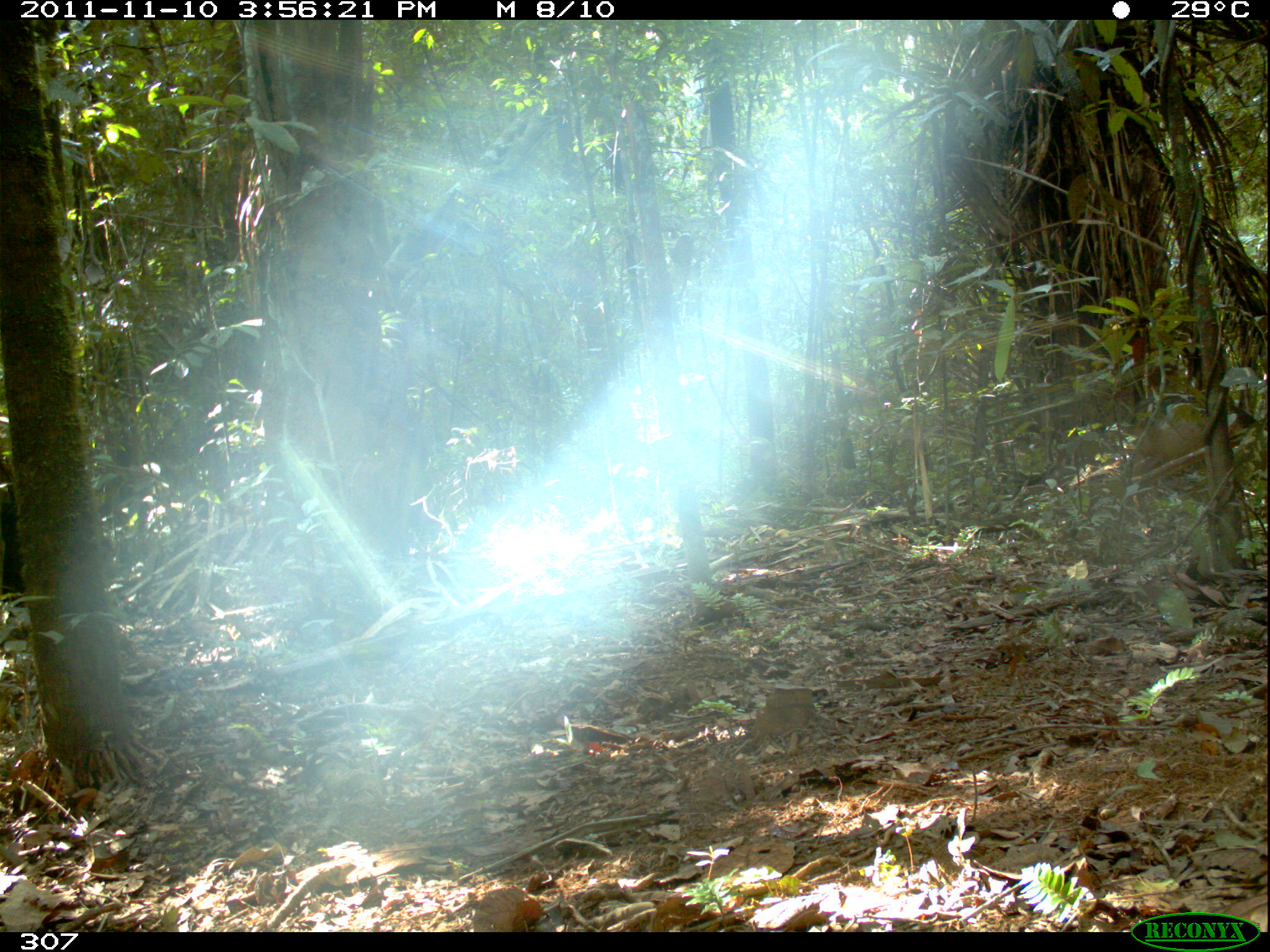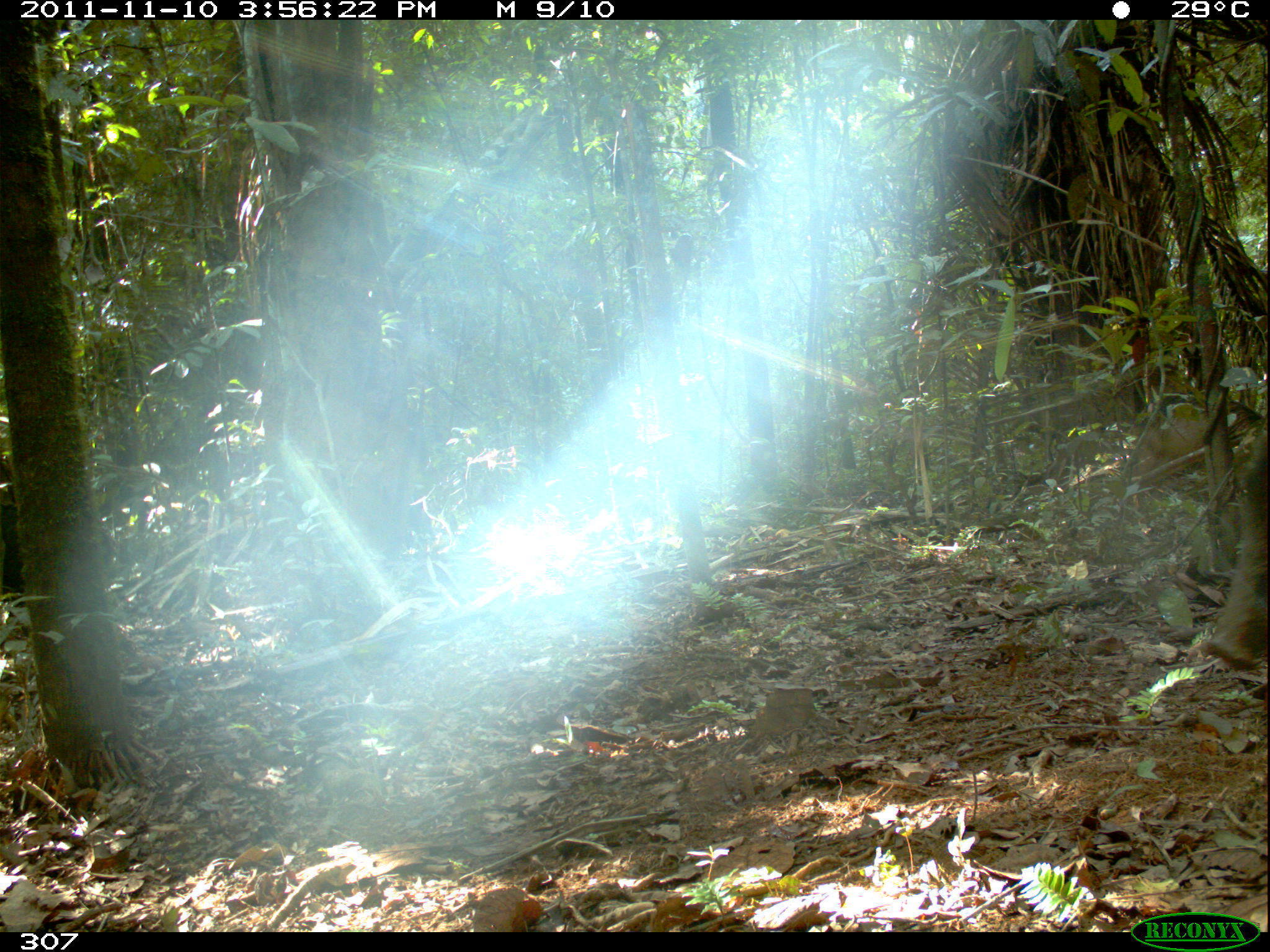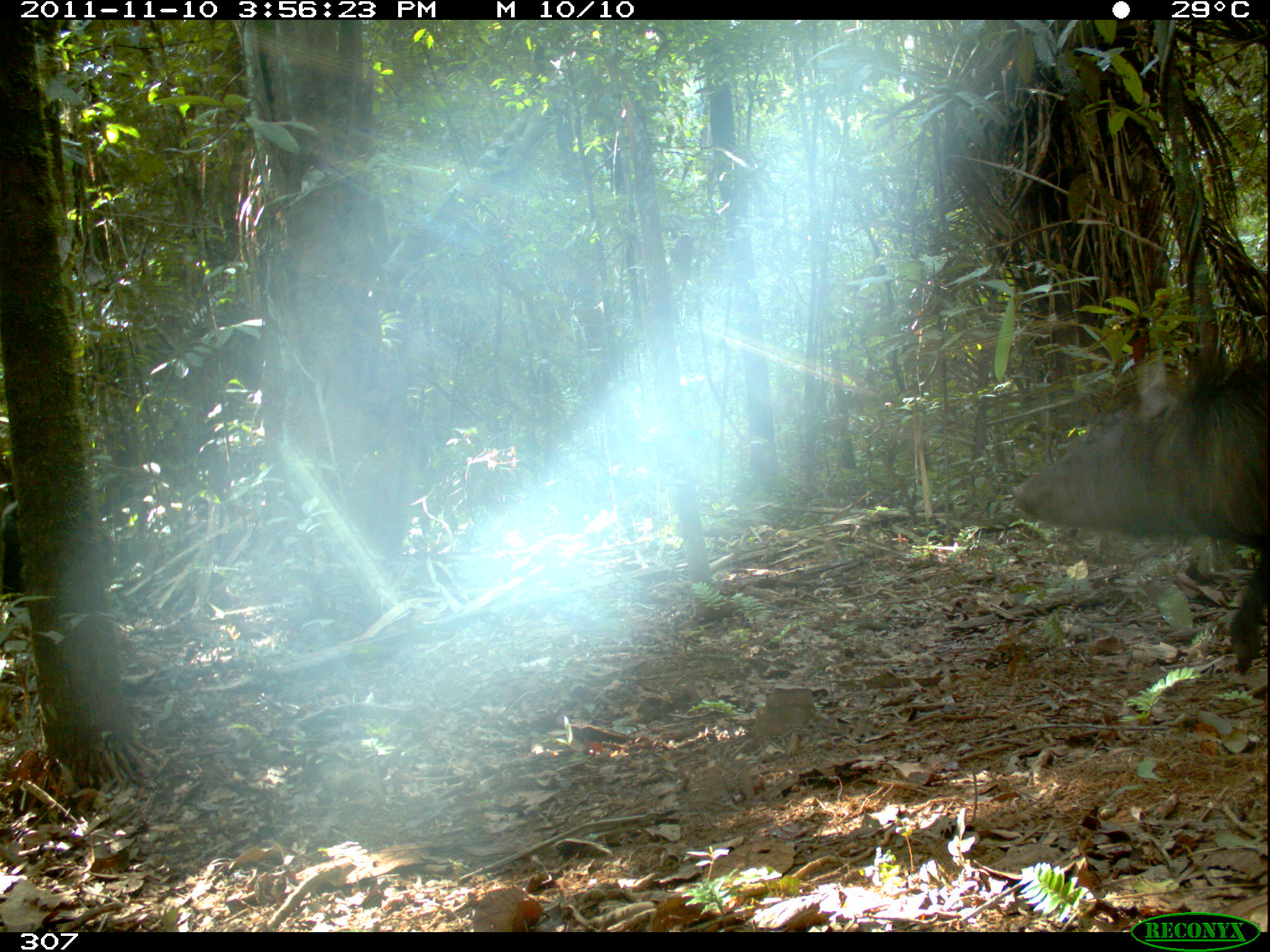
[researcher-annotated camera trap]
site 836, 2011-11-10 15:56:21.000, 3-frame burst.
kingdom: Animalia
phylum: Chordata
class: Mammalia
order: Artiodactyla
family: Tayassuidae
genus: Tayassu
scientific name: Tayassu pecari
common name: white-lipped peccary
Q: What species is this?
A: Tayassu pecari (white-lipped peccary).